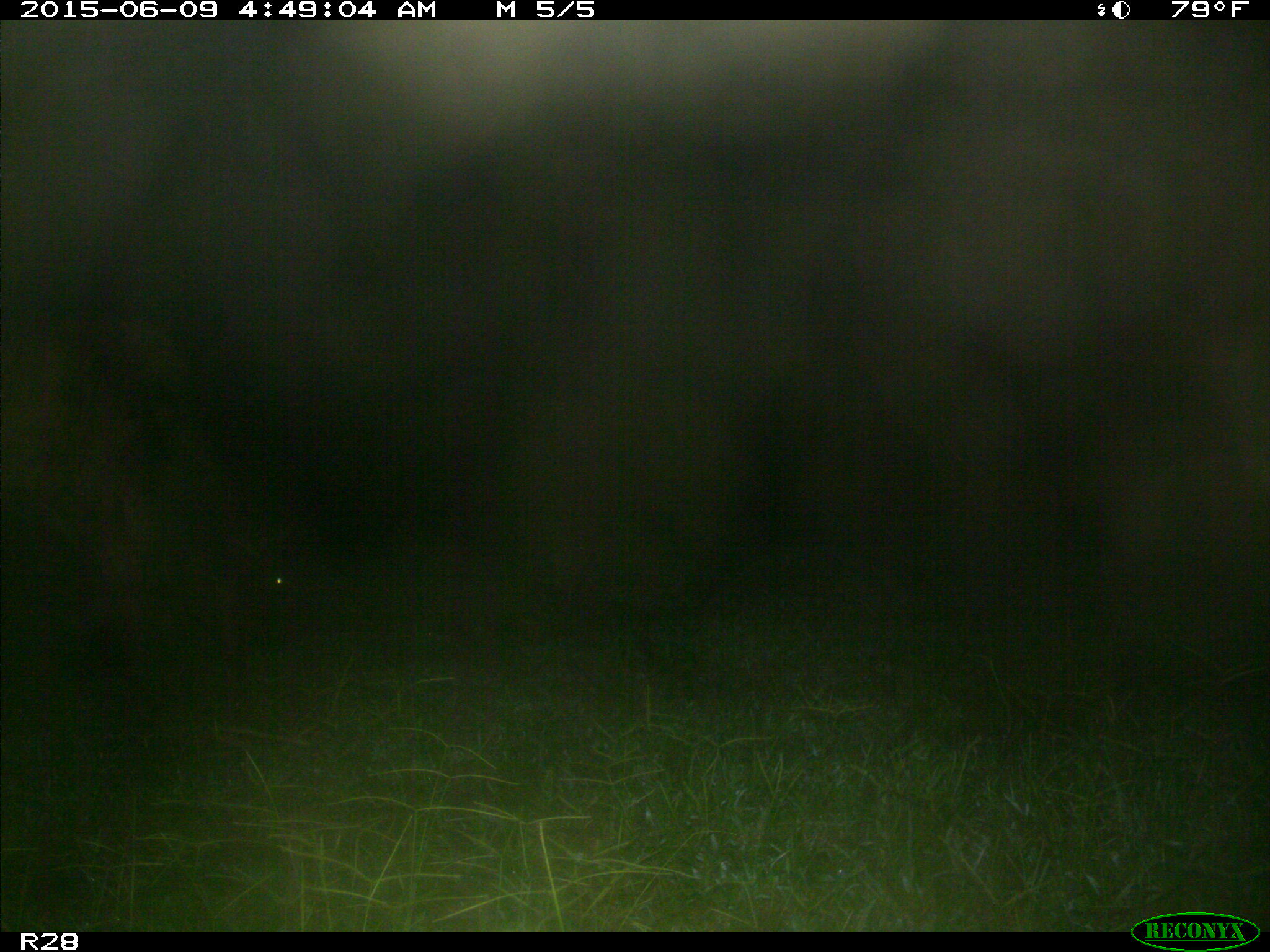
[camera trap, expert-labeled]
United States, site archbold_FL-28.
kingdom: Animalia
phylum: Chordata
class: Mammalia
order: Artiodactyla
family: Bovidae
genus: Bos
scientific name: Bos taurus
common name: domestic cow